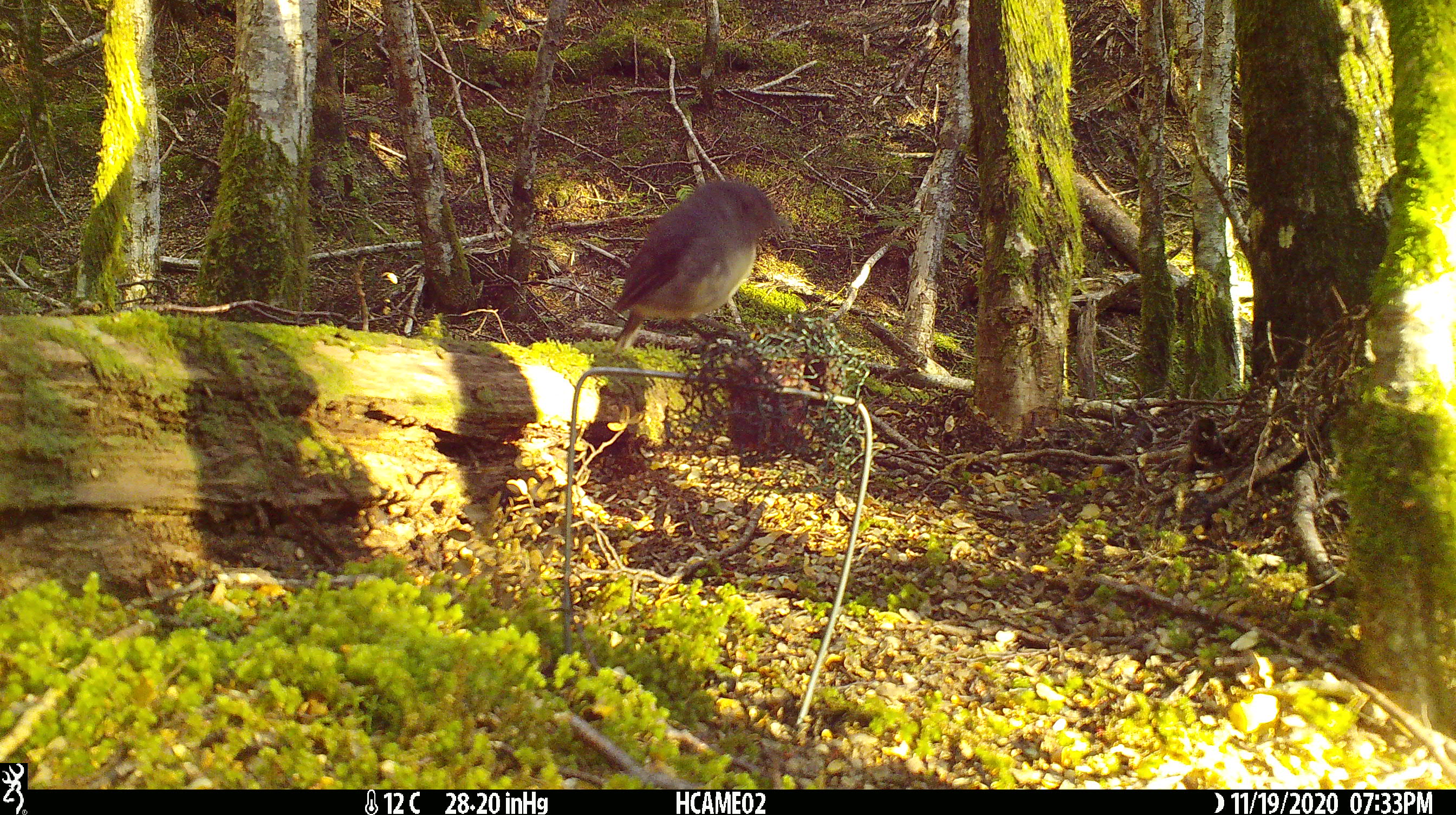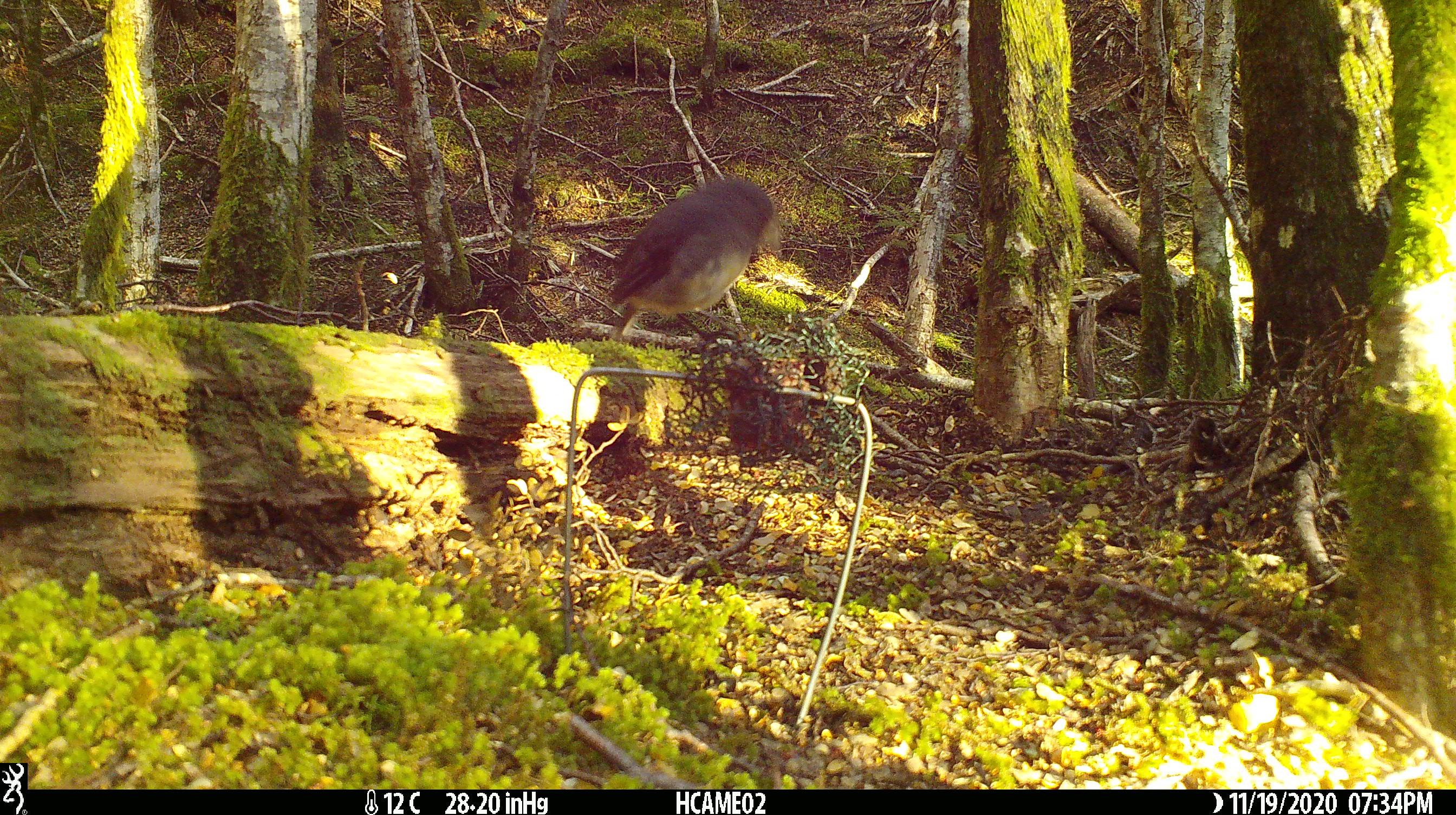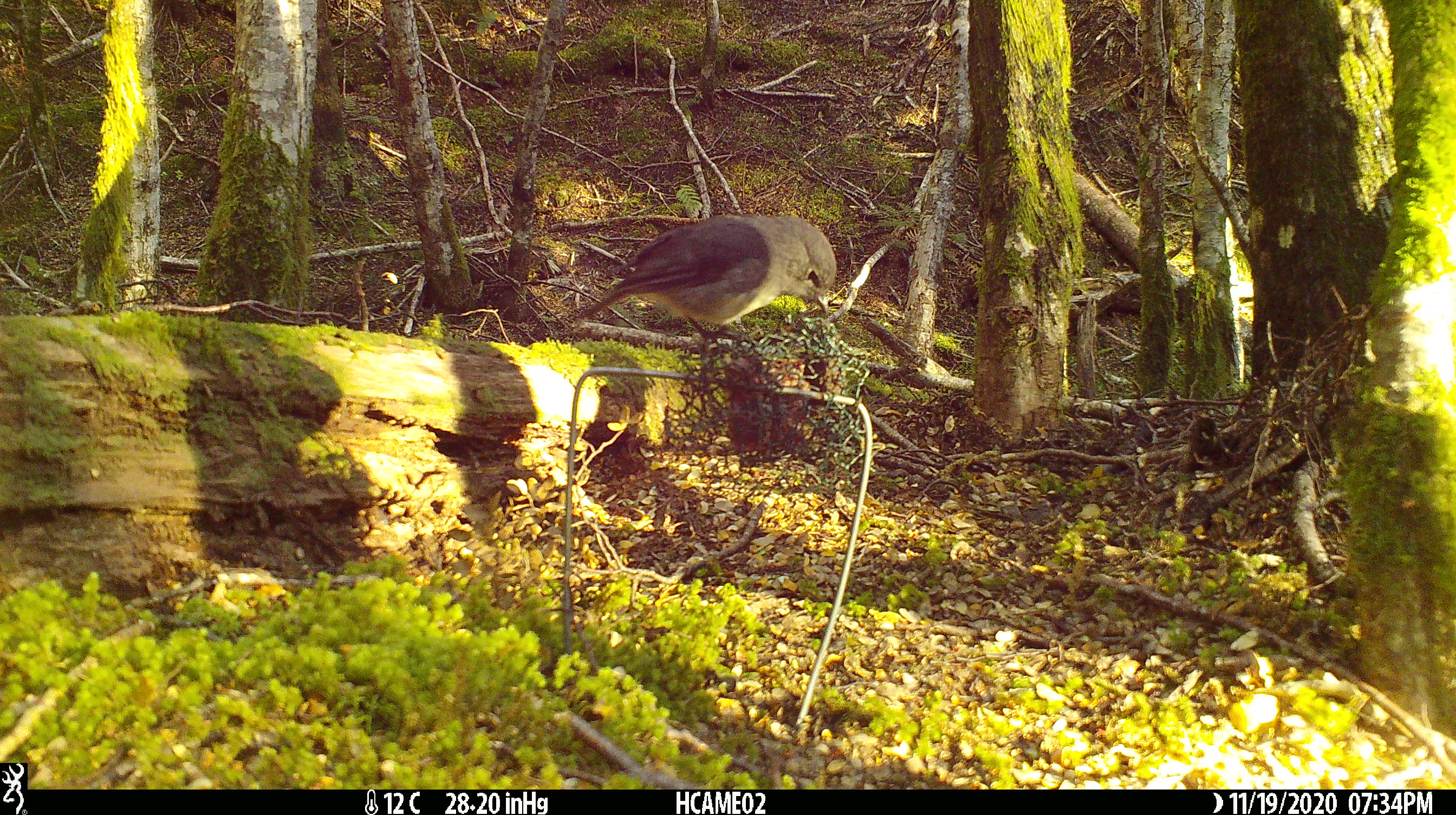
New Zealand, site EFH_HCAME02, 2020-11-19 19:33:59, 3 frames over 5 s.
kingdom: Animalia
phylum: Chordata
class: Aves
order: Passeriformes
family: Petroicidae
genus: Petroica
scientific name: Petroica australis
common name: new zealand robin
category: robin